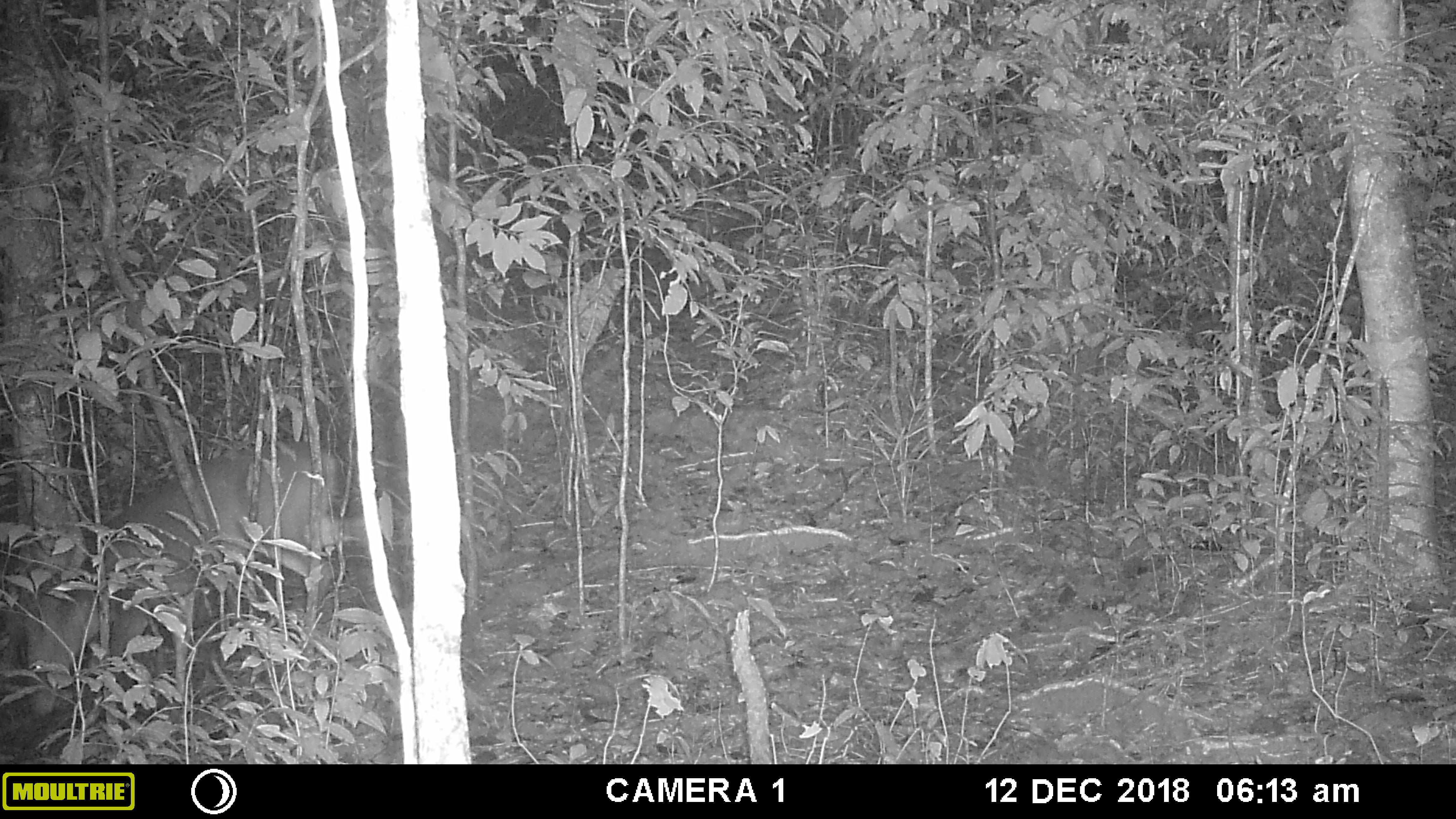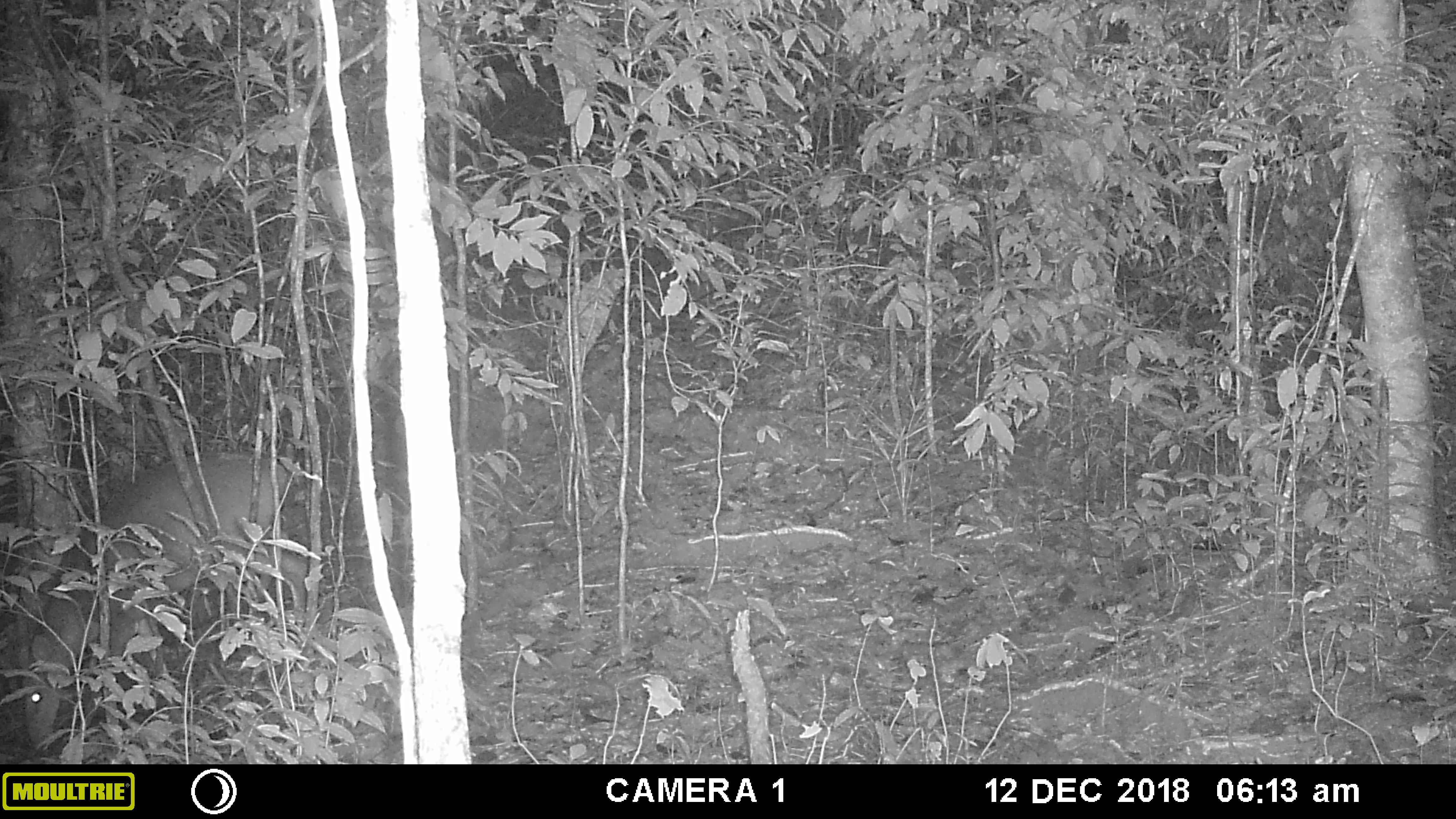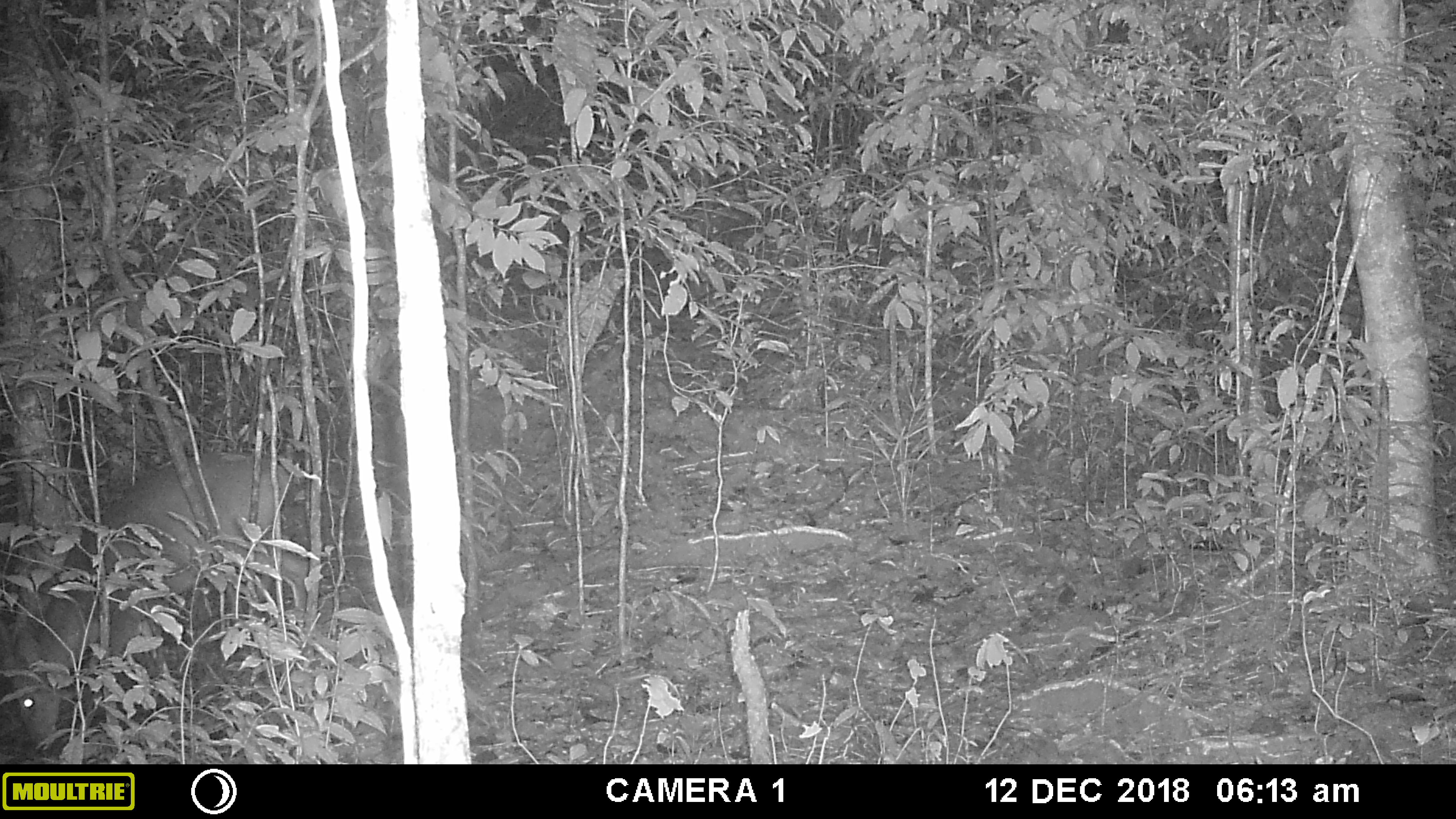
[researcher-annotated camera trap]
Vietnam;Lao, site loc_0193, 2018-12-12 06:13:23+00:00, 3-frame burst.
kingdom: Animalia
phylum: Chordata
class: Mammalia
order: Artiodactyla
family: Cervidae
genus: Muntiacus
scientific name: Muntiacus vuquangensis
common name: large-antlered muntjac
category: large antlered muntjac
Large antlered muntjac (large-antlered muntjac) (Muntiacus vuquangensis). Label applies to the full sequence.